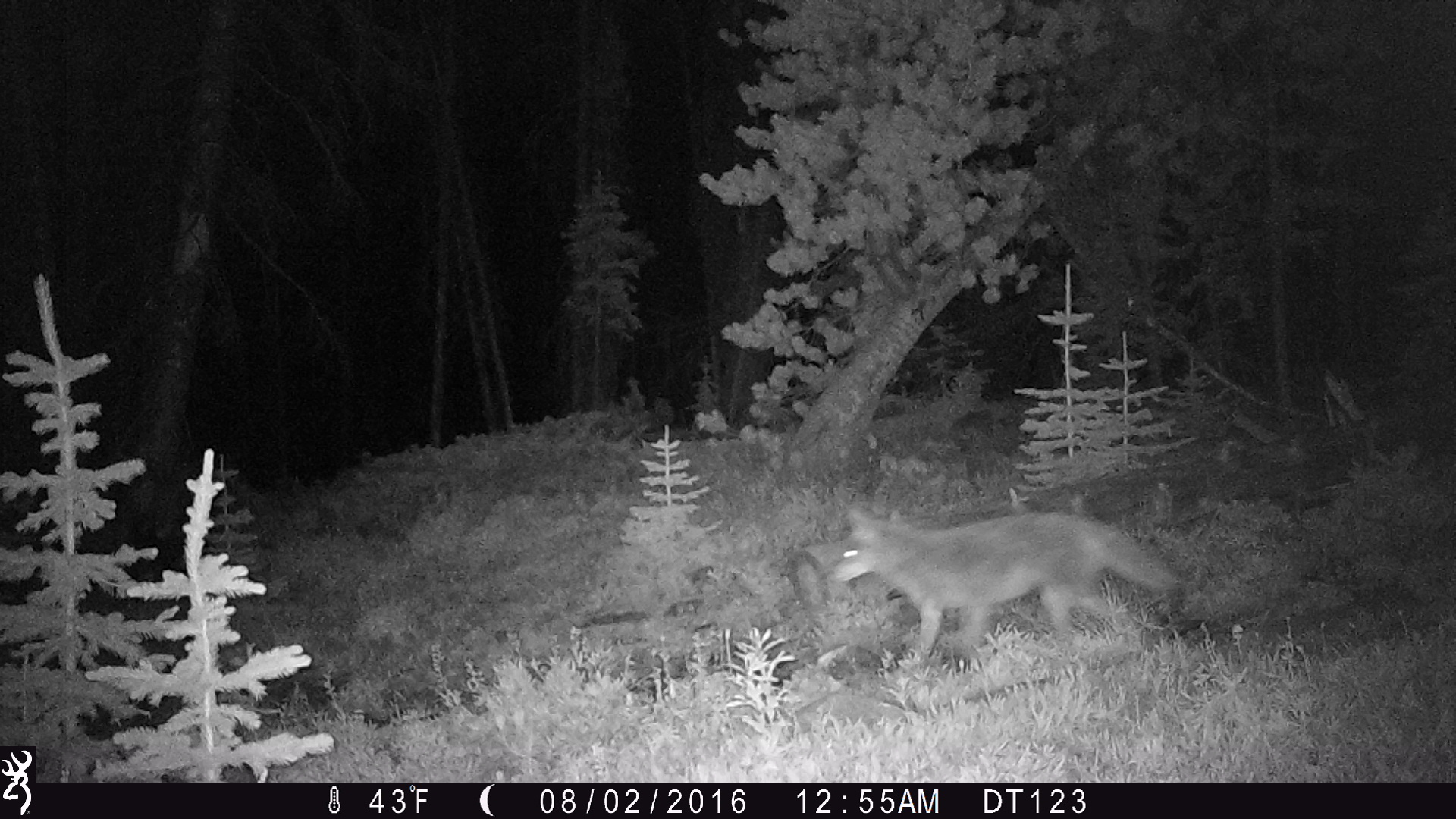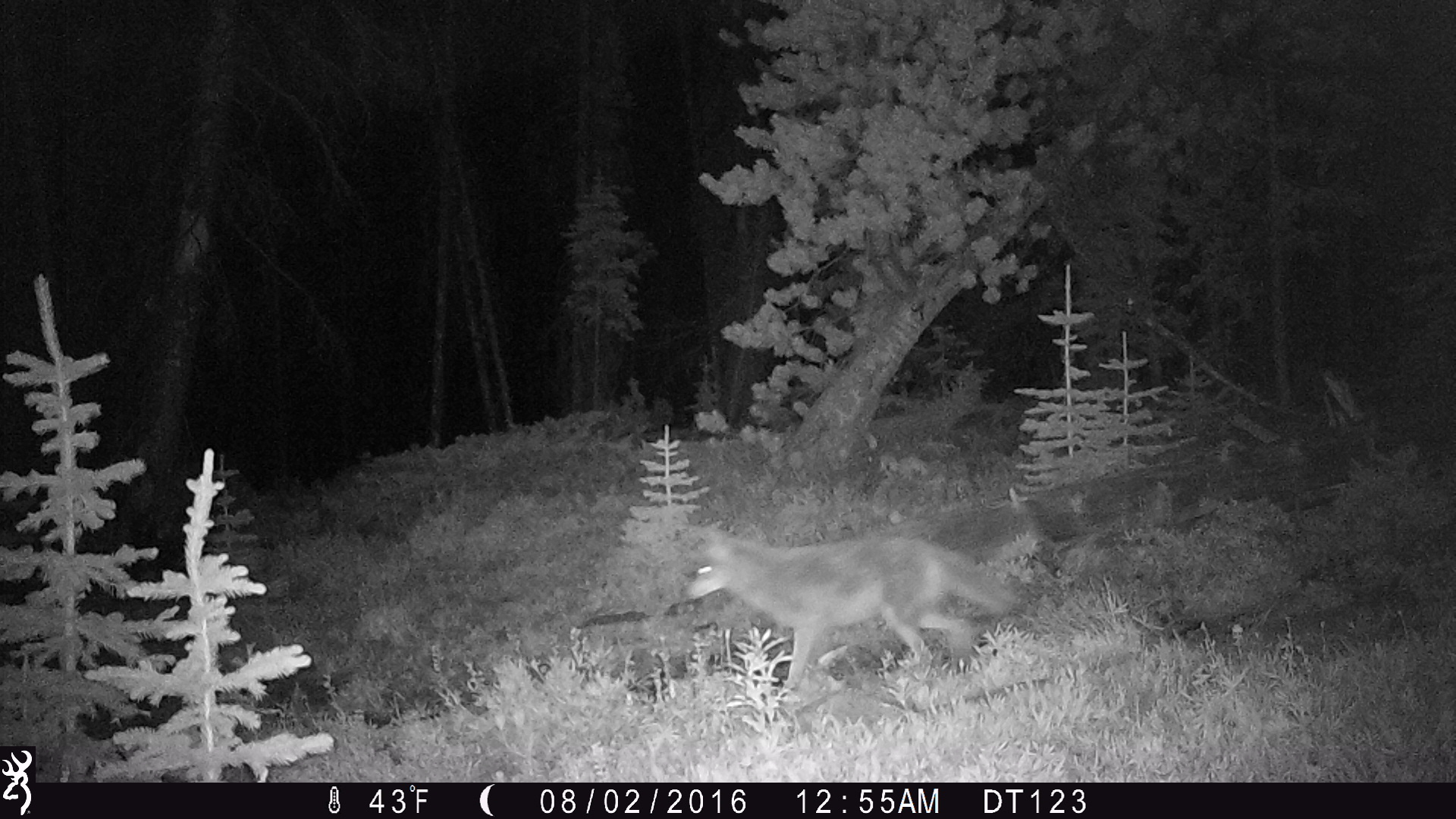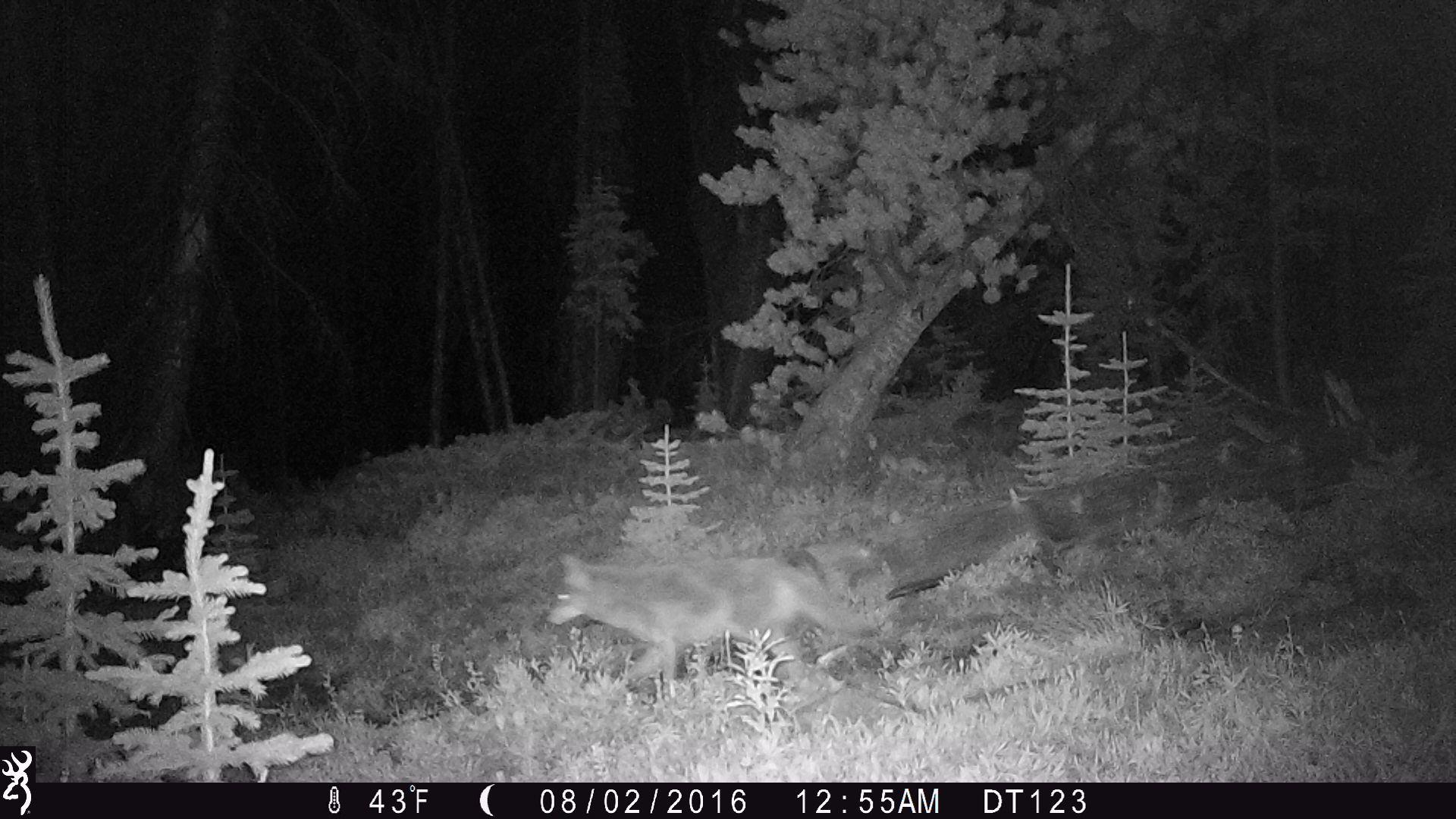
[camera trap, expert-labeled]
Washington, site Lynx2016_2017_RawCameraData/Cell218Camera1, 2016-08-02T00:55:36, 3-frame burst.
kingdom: Animalia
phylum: Chordata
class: Mammalia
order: Carnivora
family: Canidae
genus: Canis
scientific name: Canis latrans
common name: coyote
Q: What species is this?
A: Canis latrans (coyote).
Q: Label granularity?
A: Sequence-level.